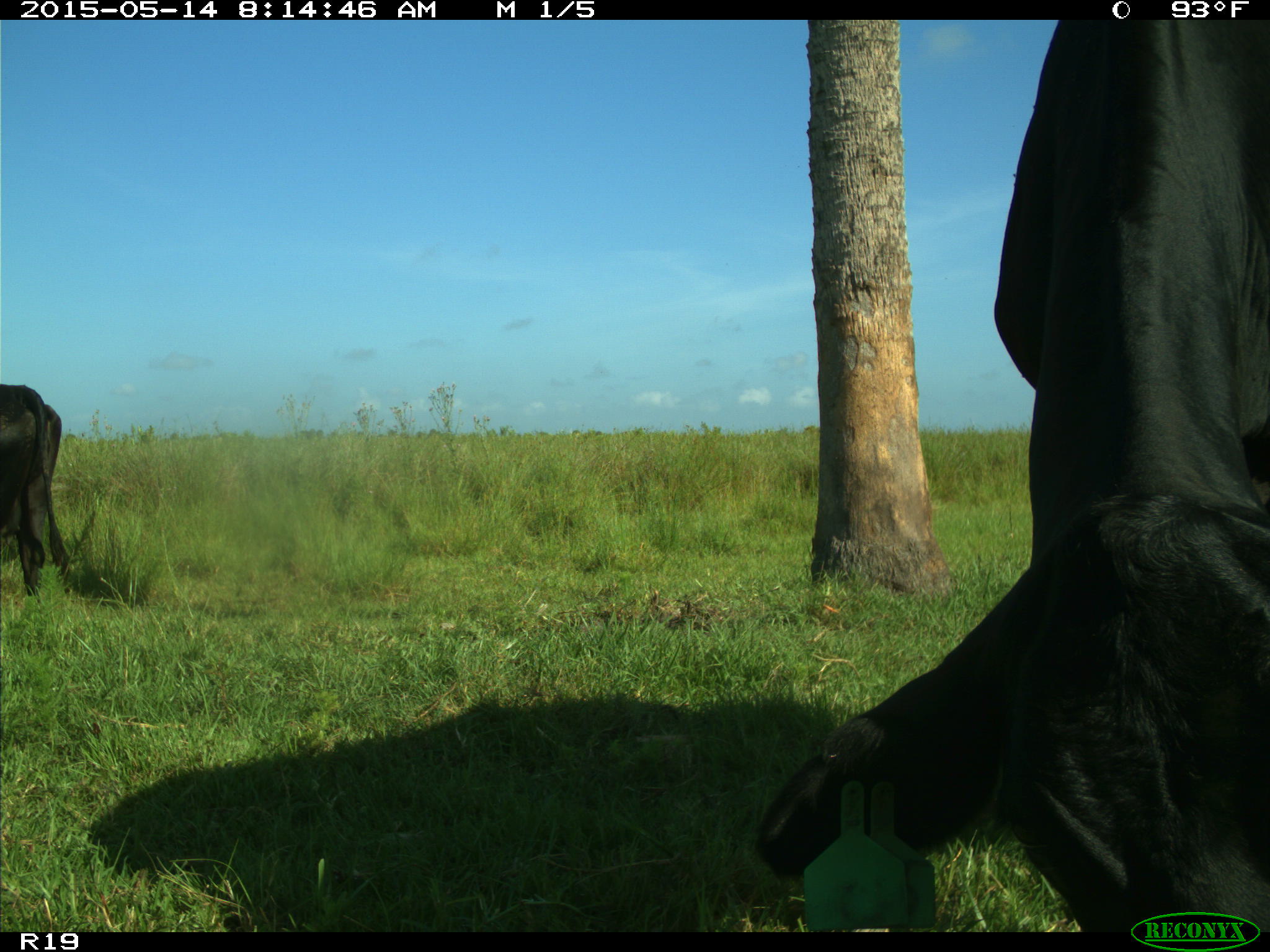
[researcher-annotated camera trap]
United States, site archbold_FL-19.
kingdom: Animalia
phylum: Chordata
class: Mammalia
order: Artiodactyla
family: Bovidae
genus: Bos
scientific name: Bos taurus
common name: domestic cow